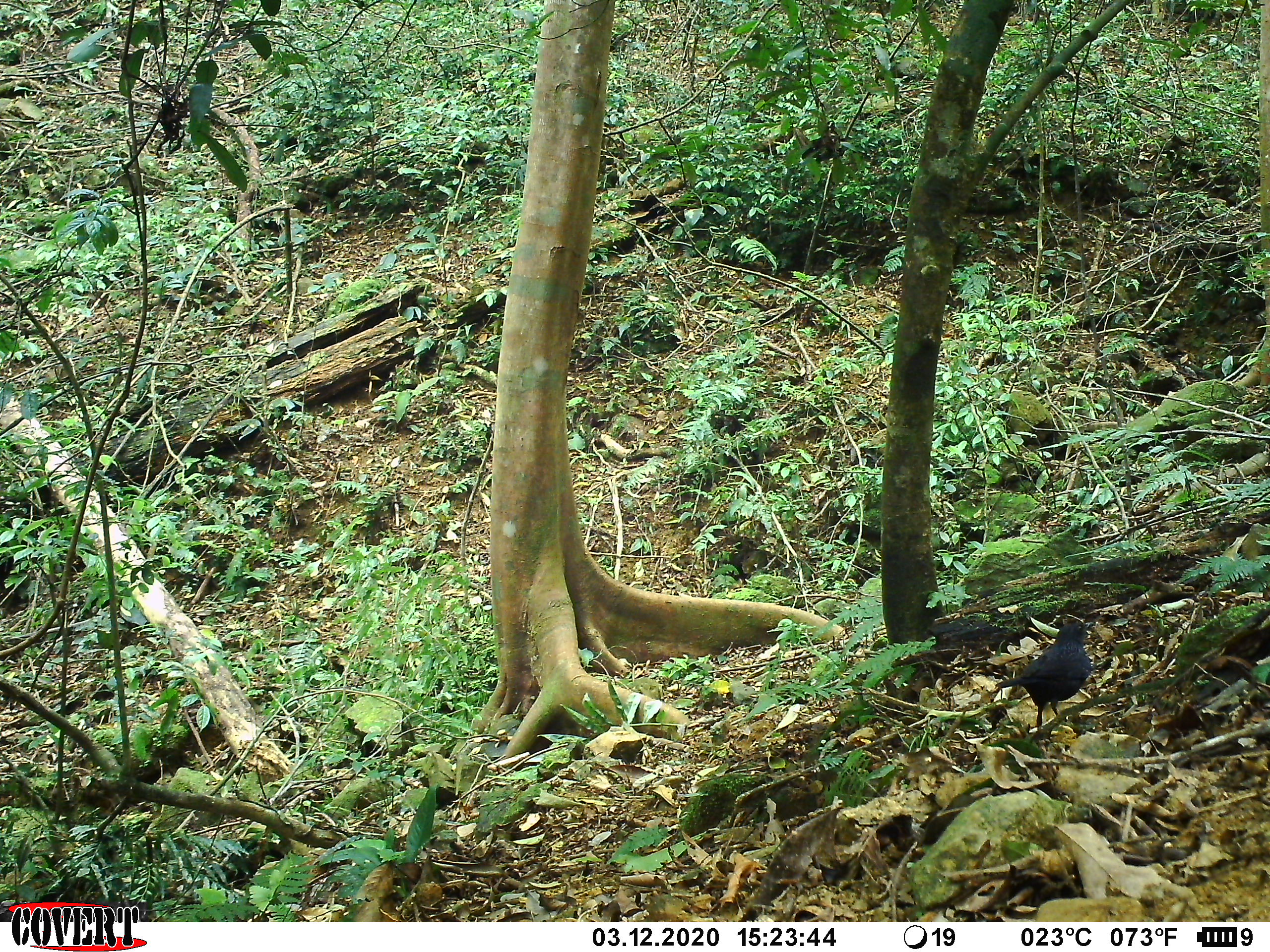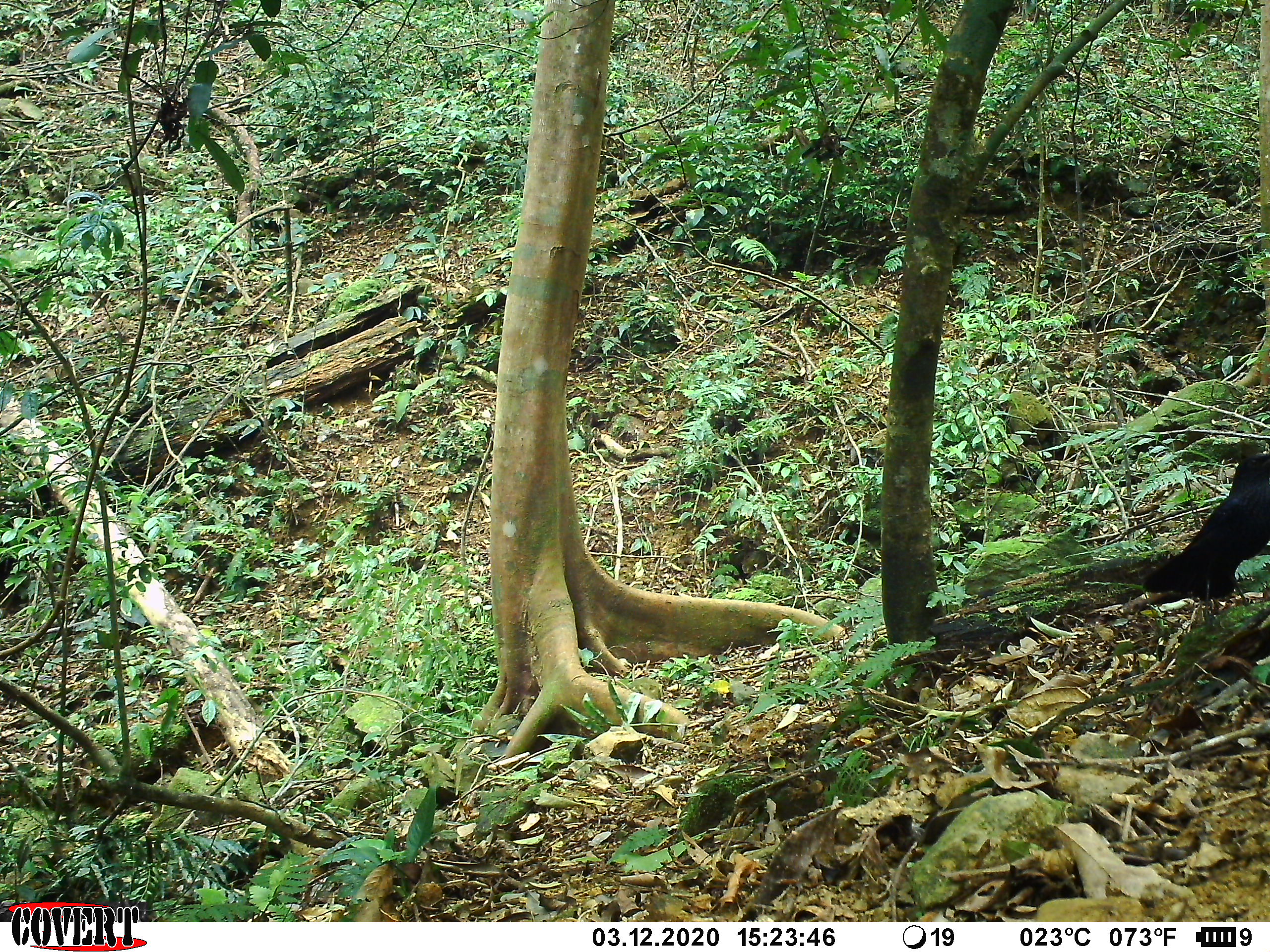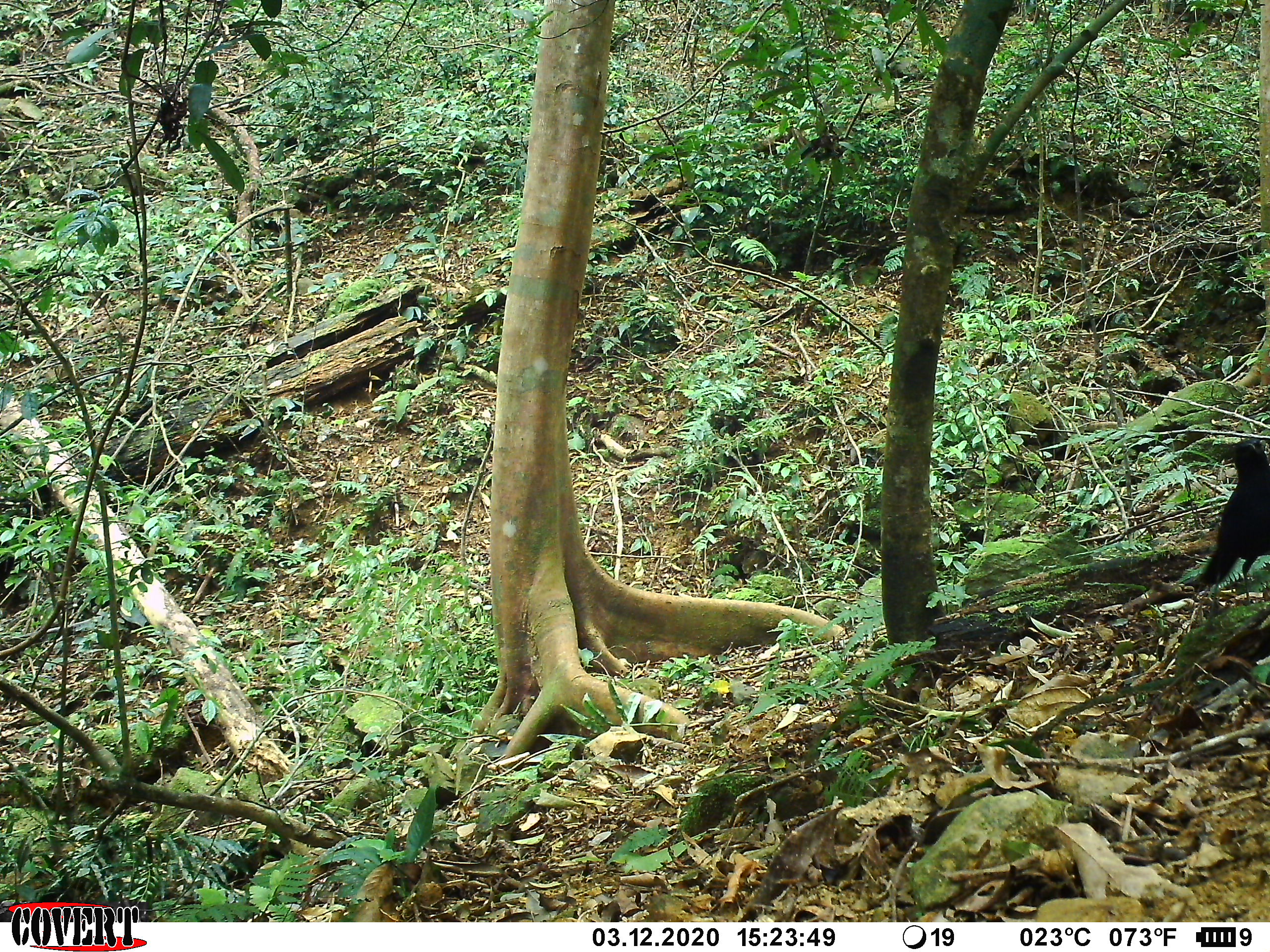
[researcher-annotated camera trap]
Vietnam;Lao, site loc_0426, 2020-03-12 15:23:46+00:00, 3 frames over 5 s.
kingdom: Animalia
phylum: Chordata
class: Aves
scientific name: Aves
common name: bird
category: unidentified bird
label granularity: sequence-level